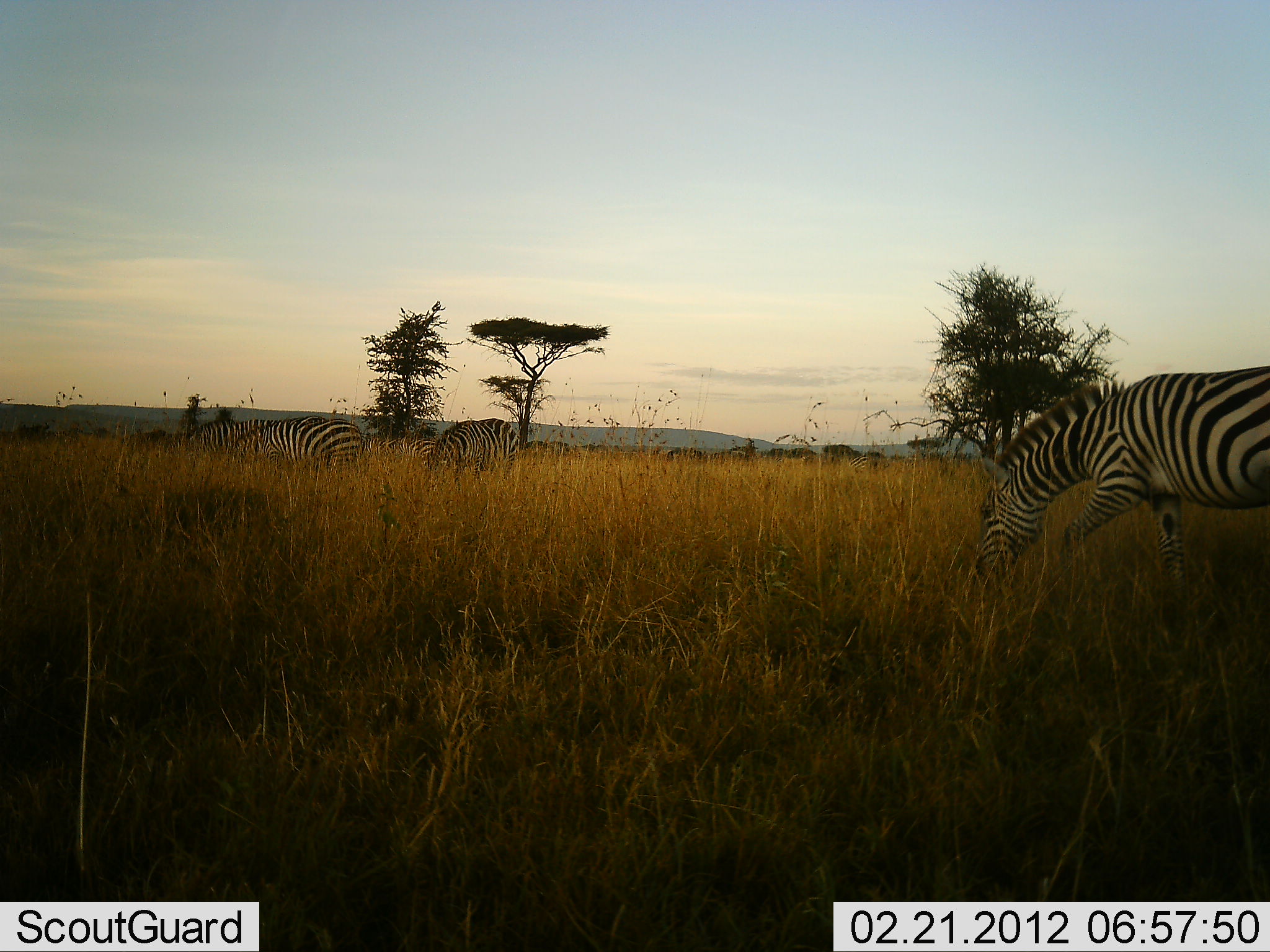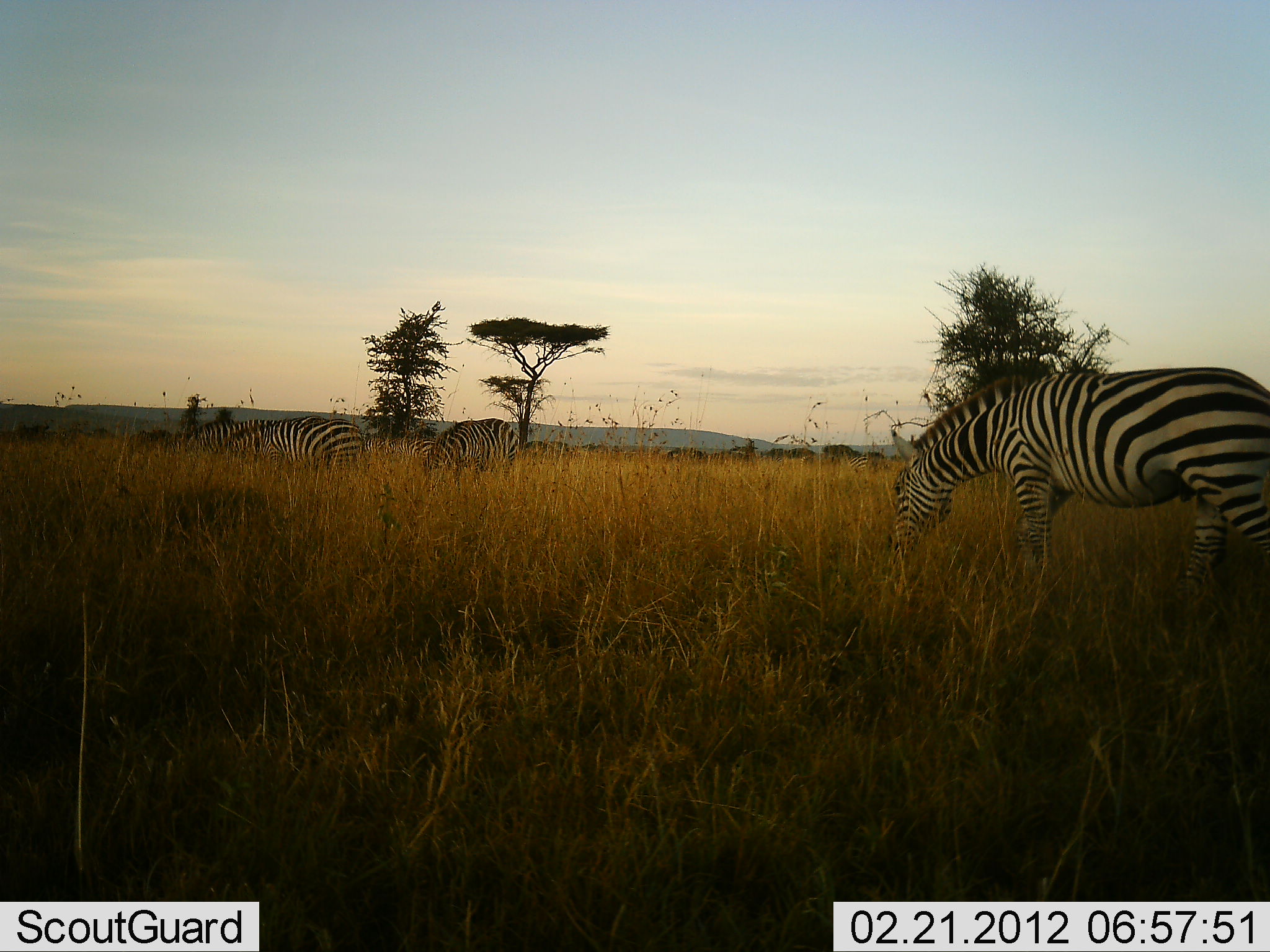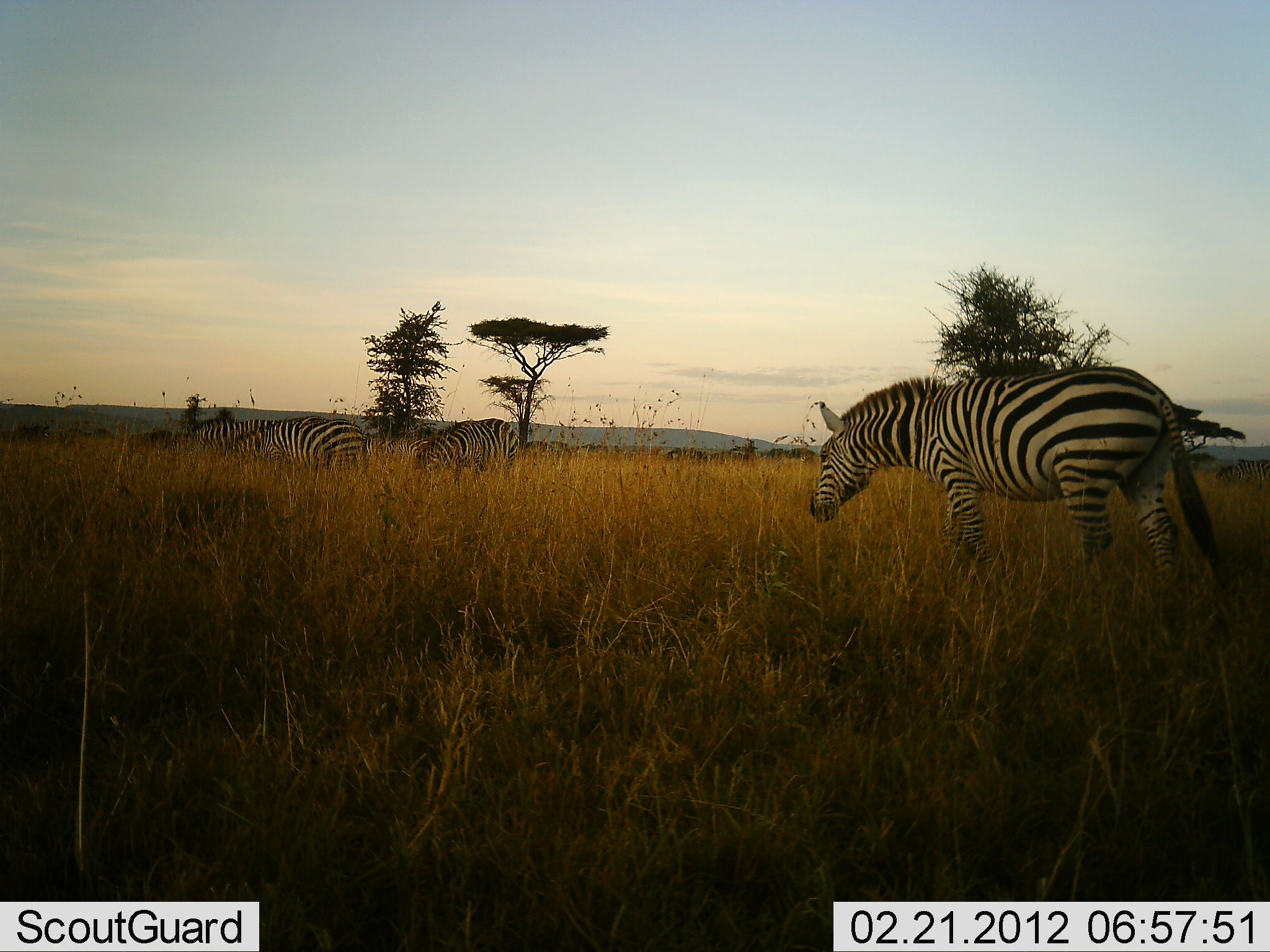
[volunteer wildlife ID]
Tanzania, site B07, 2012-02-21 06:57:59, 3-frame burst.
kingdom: Animalia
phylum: Chordata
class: Mammalia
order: Perissodactyla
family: Equidae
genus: Equus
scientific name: Equus quagga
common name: plains zebra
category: zebra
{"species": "zebra (plains zebra) (Equus quagga)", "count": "4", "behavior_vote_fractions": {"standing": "31%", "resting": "0%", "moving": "44%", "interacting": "0%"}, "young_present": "0%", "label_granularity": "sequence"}